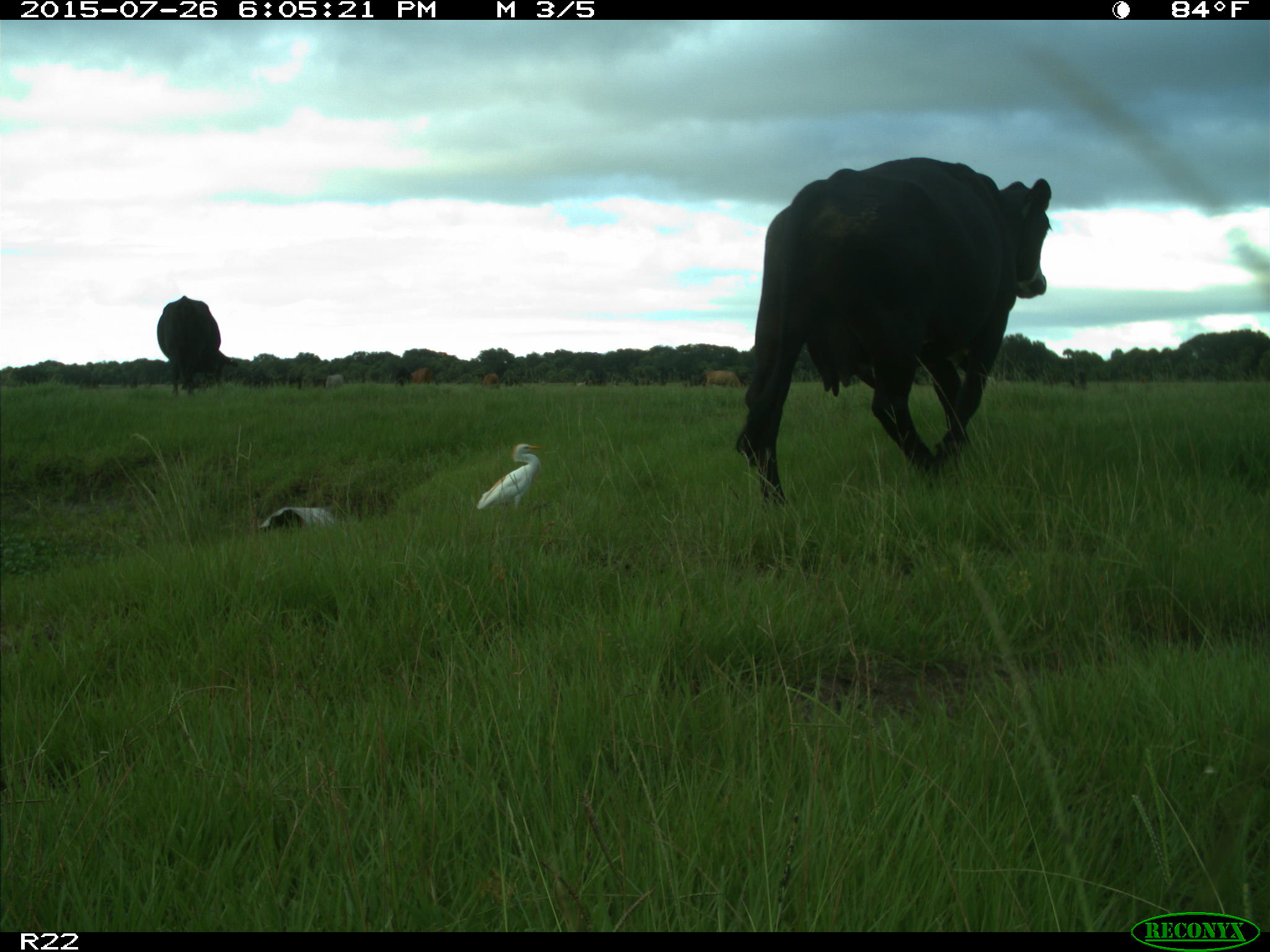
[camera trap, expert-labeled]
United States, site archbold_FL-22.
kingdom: Animalia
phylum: Chordata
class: Mammalia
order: Artiodactyla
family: Bovidae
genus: Bos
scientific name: Bos taurus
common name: domestic cow